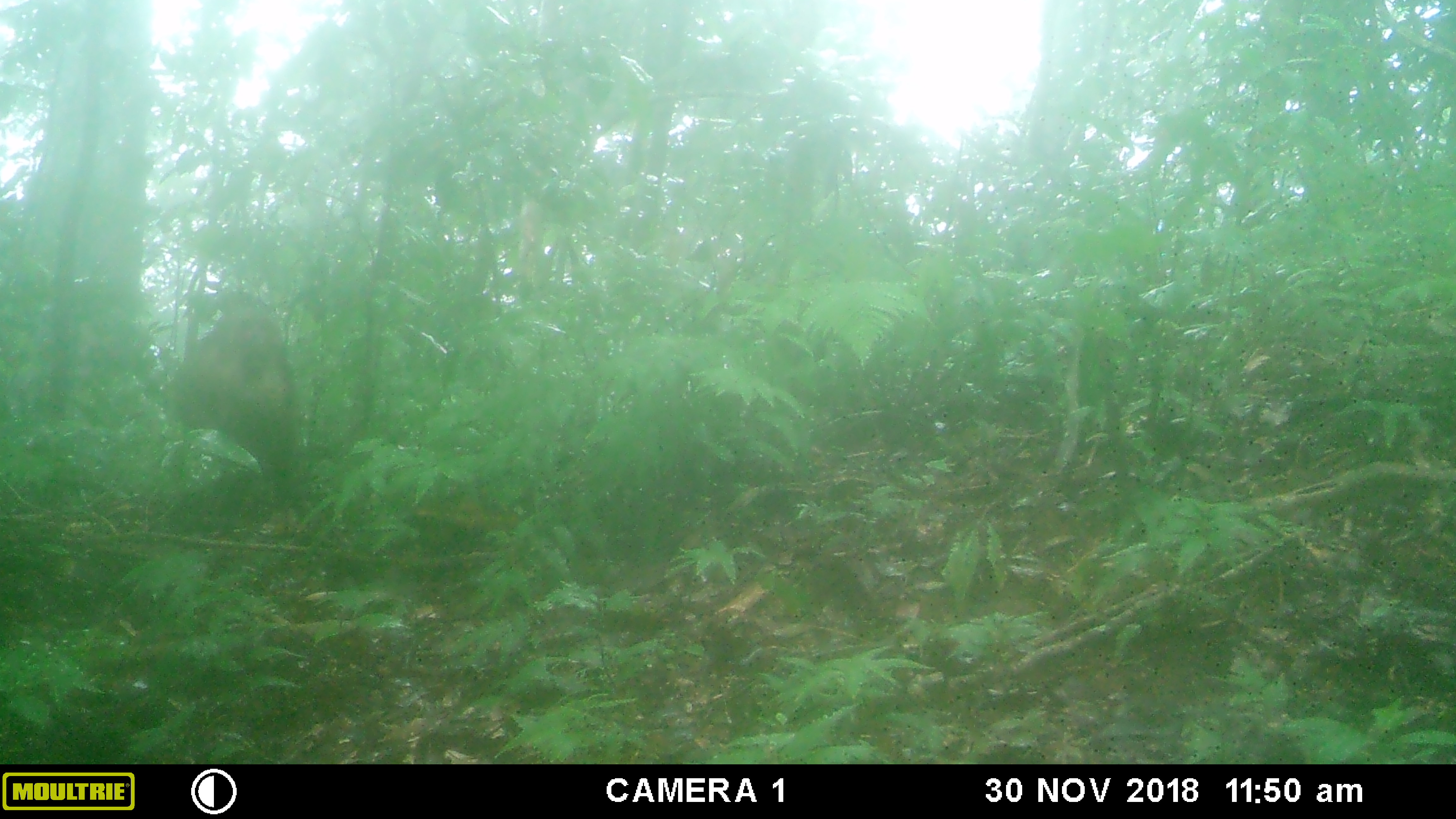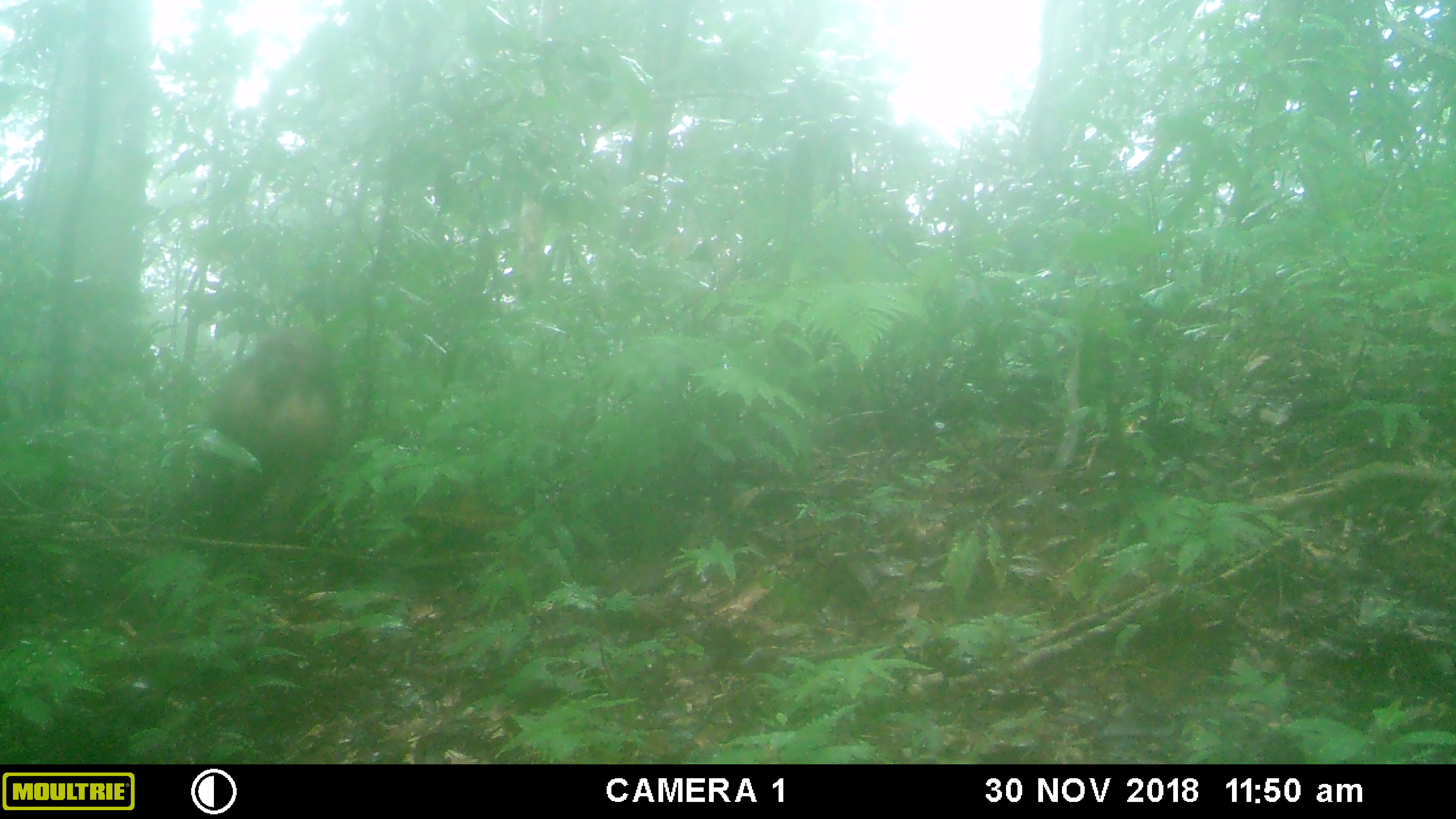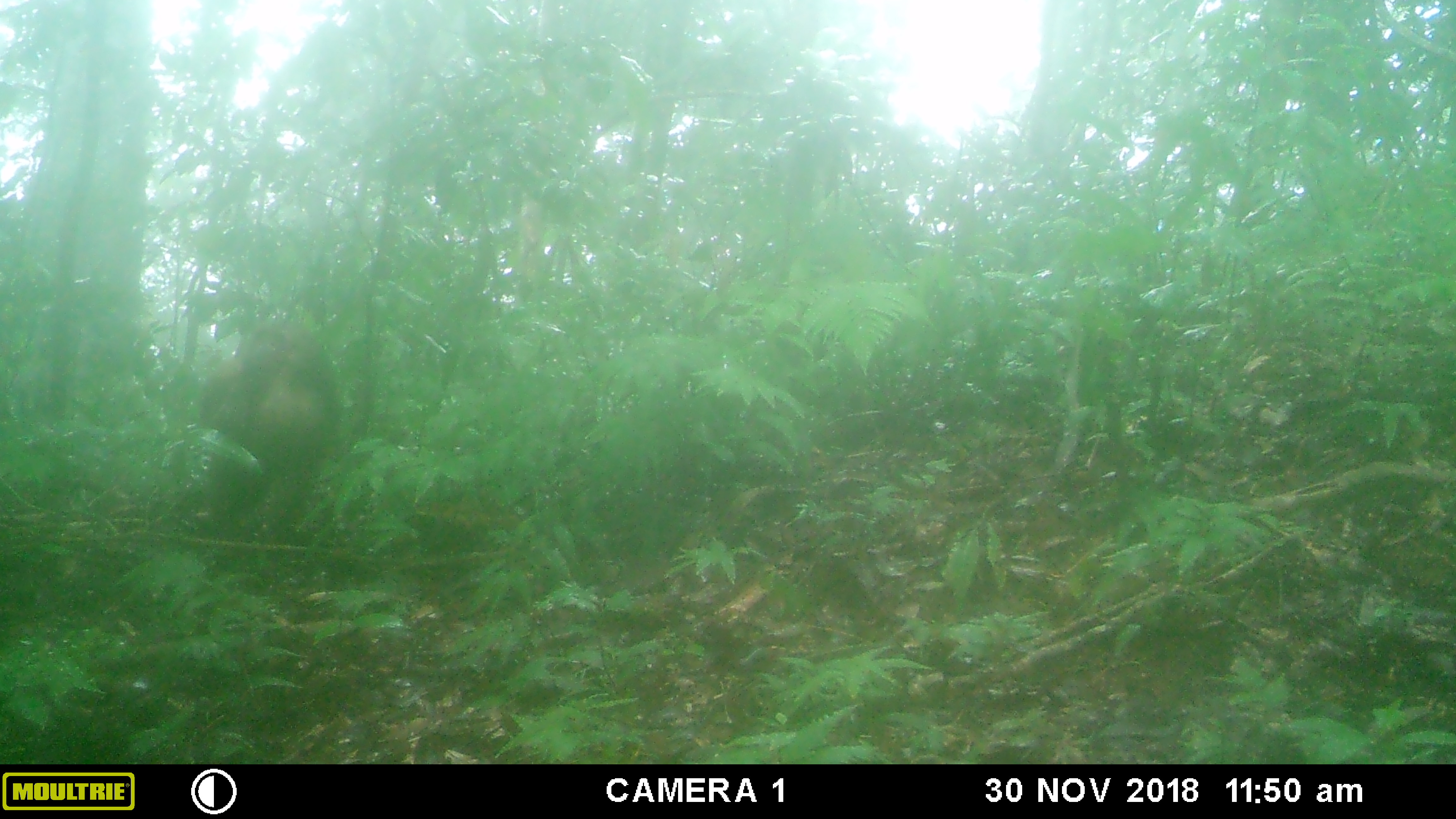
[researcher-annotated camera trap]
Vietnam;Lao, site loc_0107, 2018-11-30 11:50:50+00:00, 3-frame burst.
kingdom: Animalia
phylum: Chordata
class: Mammalia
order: Primates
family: Cercopithecidae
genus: Macaca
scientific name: Macaca arctoides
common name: stump-tailed macaque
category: stump tailed macaque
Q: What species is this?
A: Stump tailed macaque (stump-tailed macaque) (Macaca arctoides).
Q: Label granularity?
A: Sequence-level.